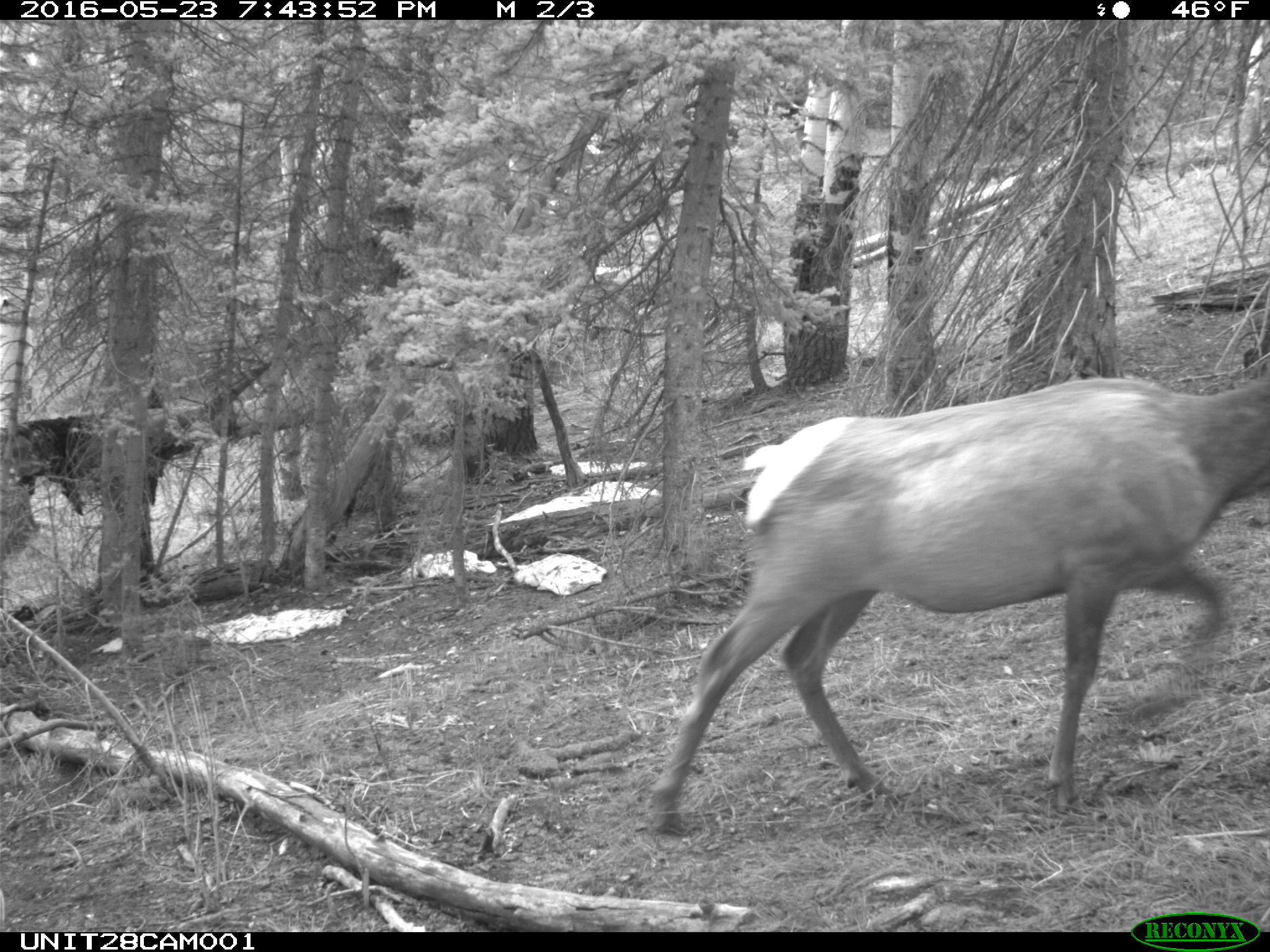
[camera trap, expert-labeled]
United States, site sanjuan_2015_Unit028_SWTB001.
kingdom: Animalia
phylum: Chordata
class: Mammalia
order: Artiodactyla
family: Cervidae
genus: Cervus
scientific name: Cervus elaphus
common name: red deer